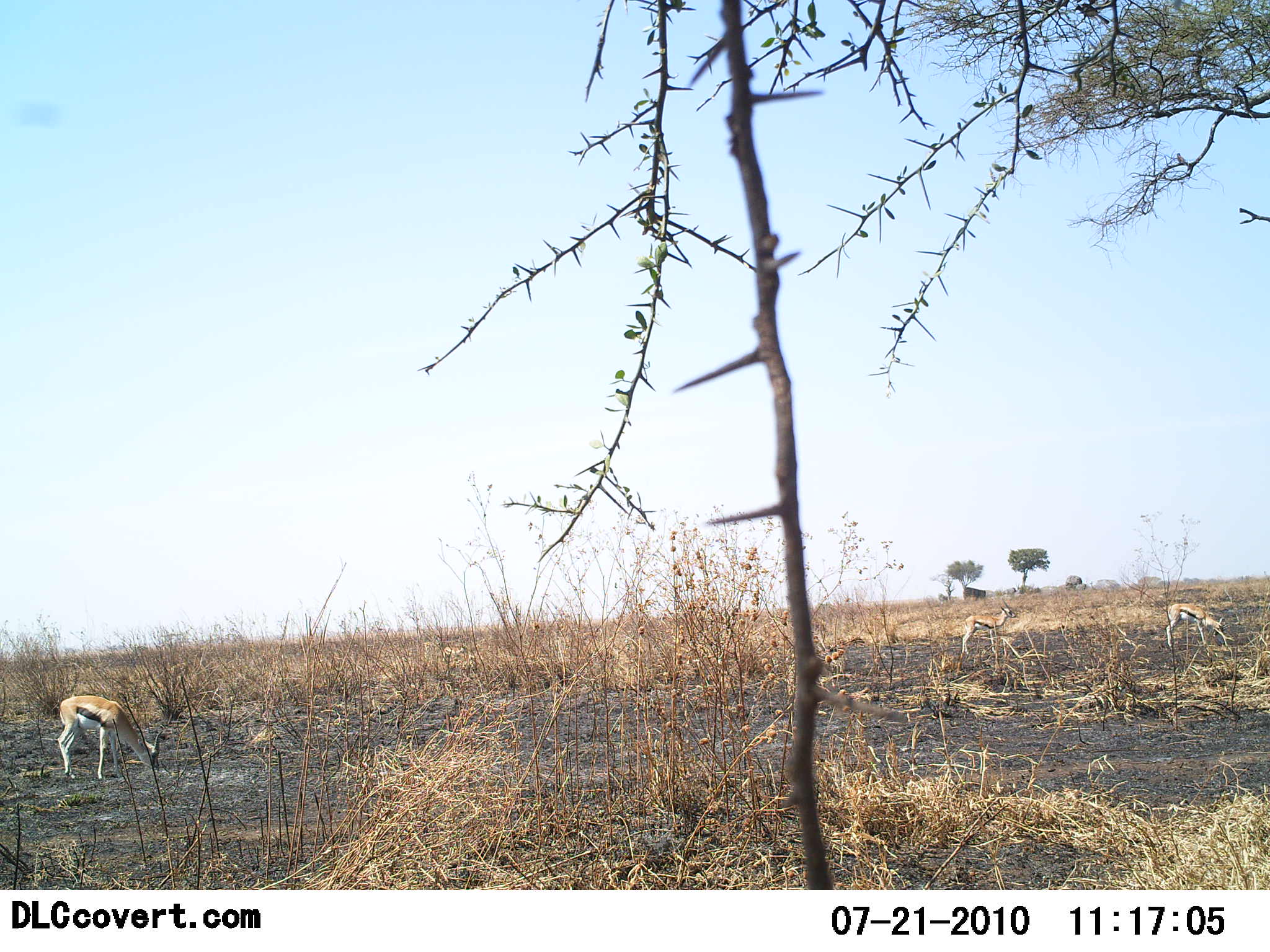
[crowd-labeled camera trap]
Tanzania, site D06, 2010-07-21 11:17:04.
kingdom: Animalia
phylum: Chordata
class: Mammalia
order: Artiodactyla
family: Bovidae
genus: Eudorcas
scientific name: Eudorcas thomsonii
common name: thomson's gazelle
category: gazellethomsons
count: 3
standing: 25%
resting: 0%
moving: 6%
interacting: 0%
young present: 0%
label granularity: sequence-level